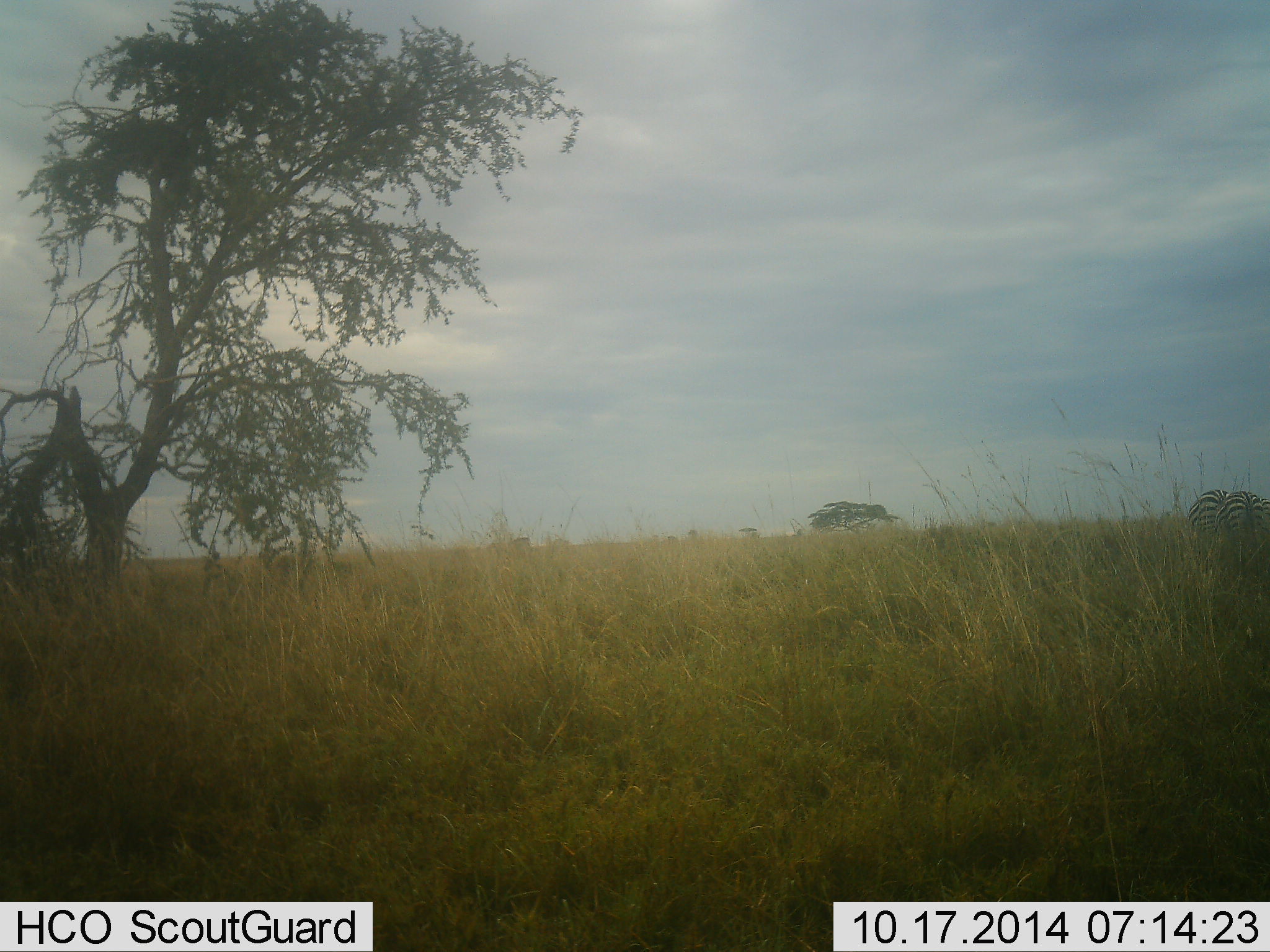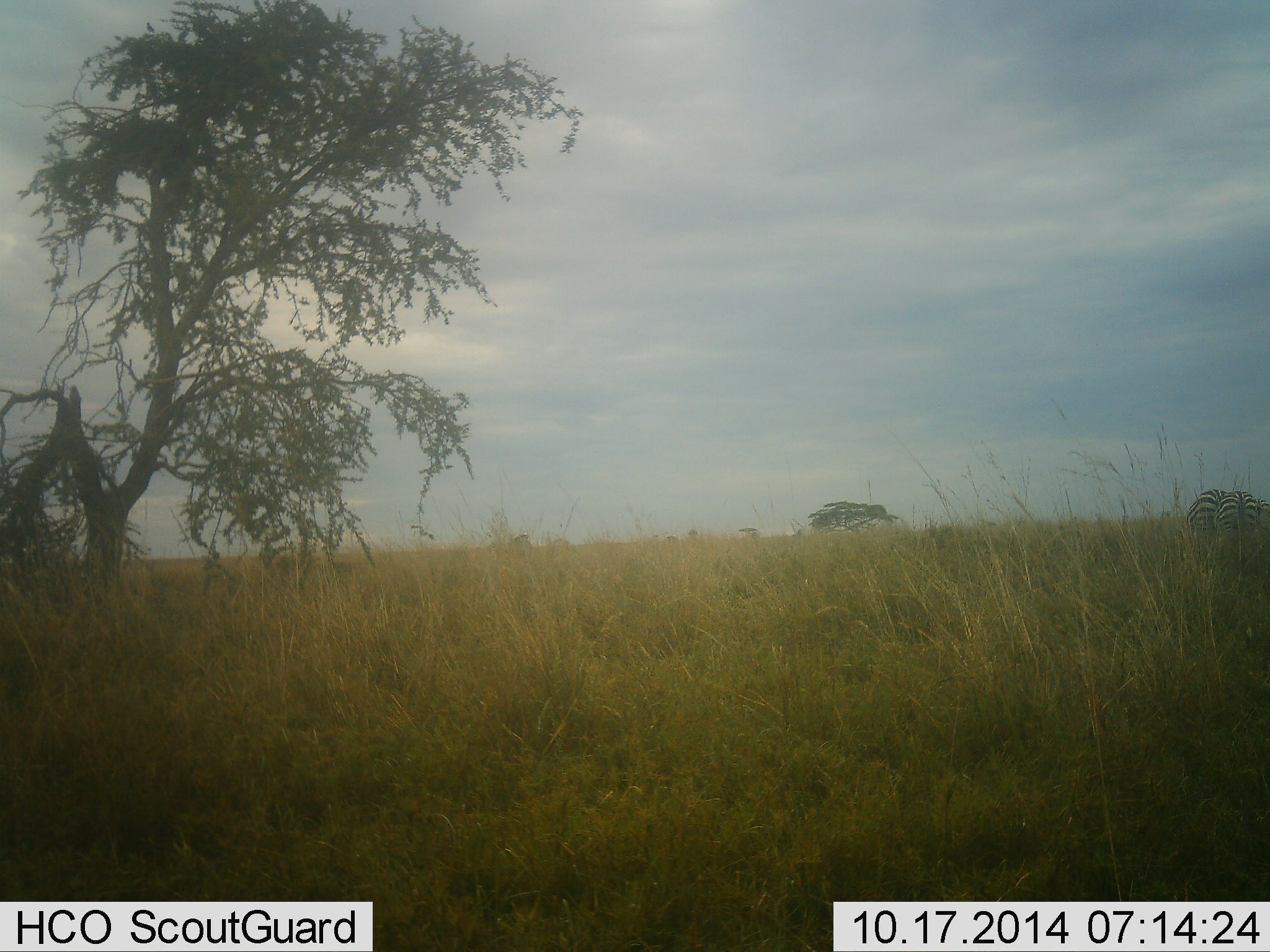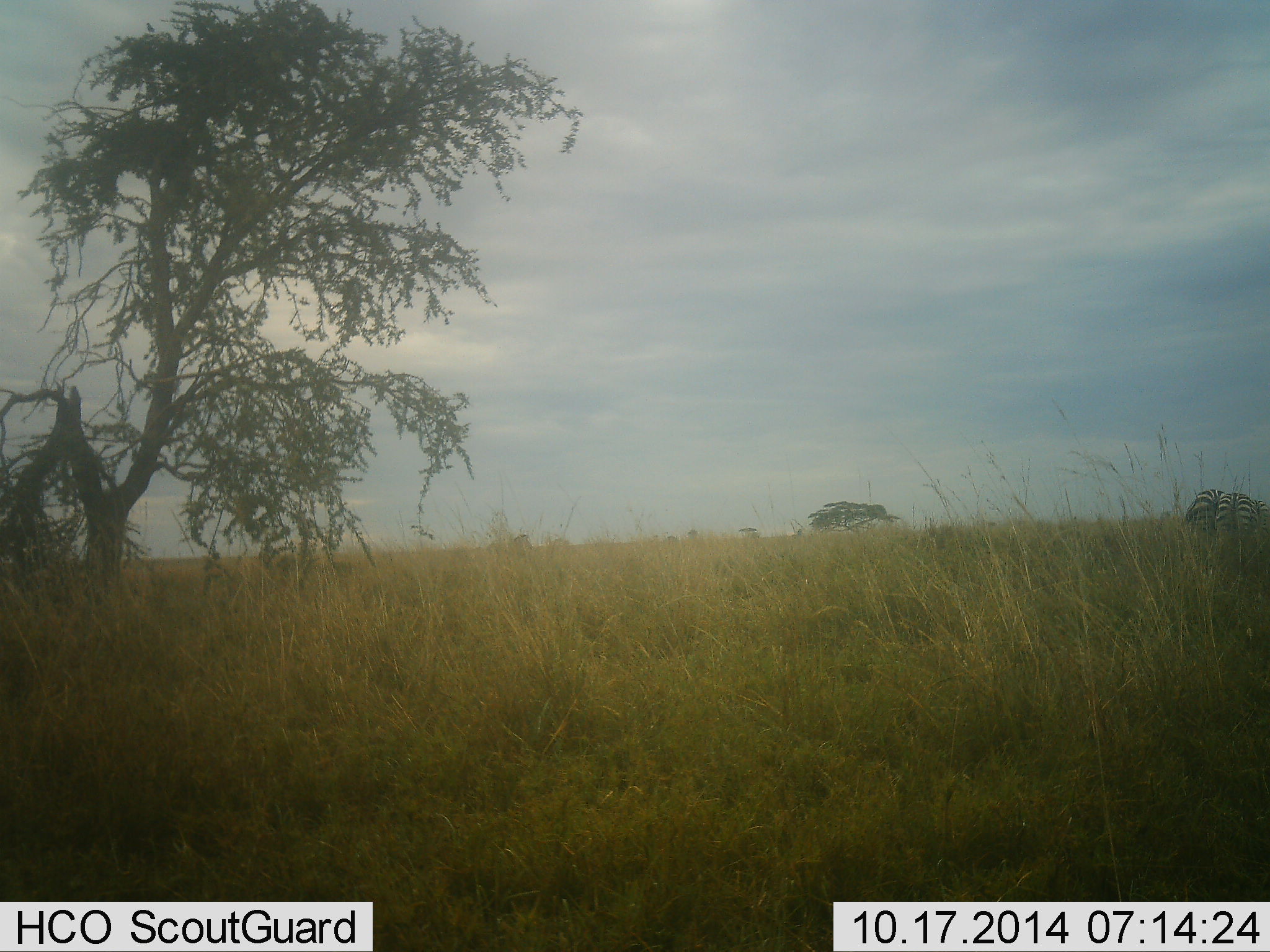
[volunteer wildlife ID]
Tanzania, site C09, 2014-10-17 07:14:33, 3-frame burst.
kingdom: Animalia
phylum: Chordata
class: Mammalia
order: Perissodactyla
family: Equidae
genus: Equus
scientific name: Equus quagga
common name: plains zebra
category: zebra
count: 2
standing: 40%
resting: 0%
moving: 20%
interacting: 10%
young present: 0%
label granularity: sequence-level